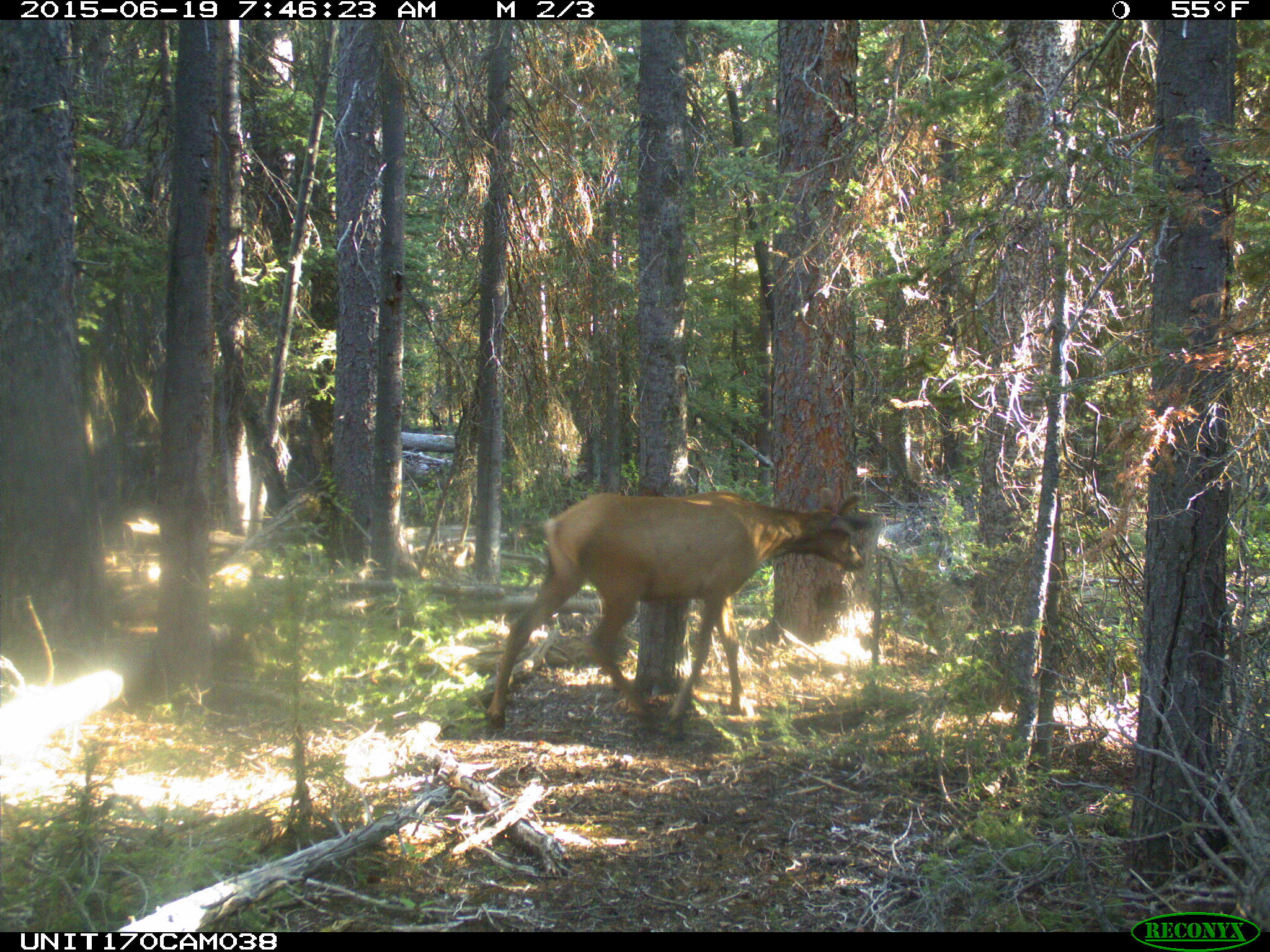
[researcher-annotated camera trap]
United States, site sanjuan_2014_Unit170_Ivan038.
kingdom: Animalia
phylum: Chordata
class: Mammalia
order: Artiodactyla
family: Cervidae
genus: Cervus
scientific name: Cervus elaphus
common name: red deer